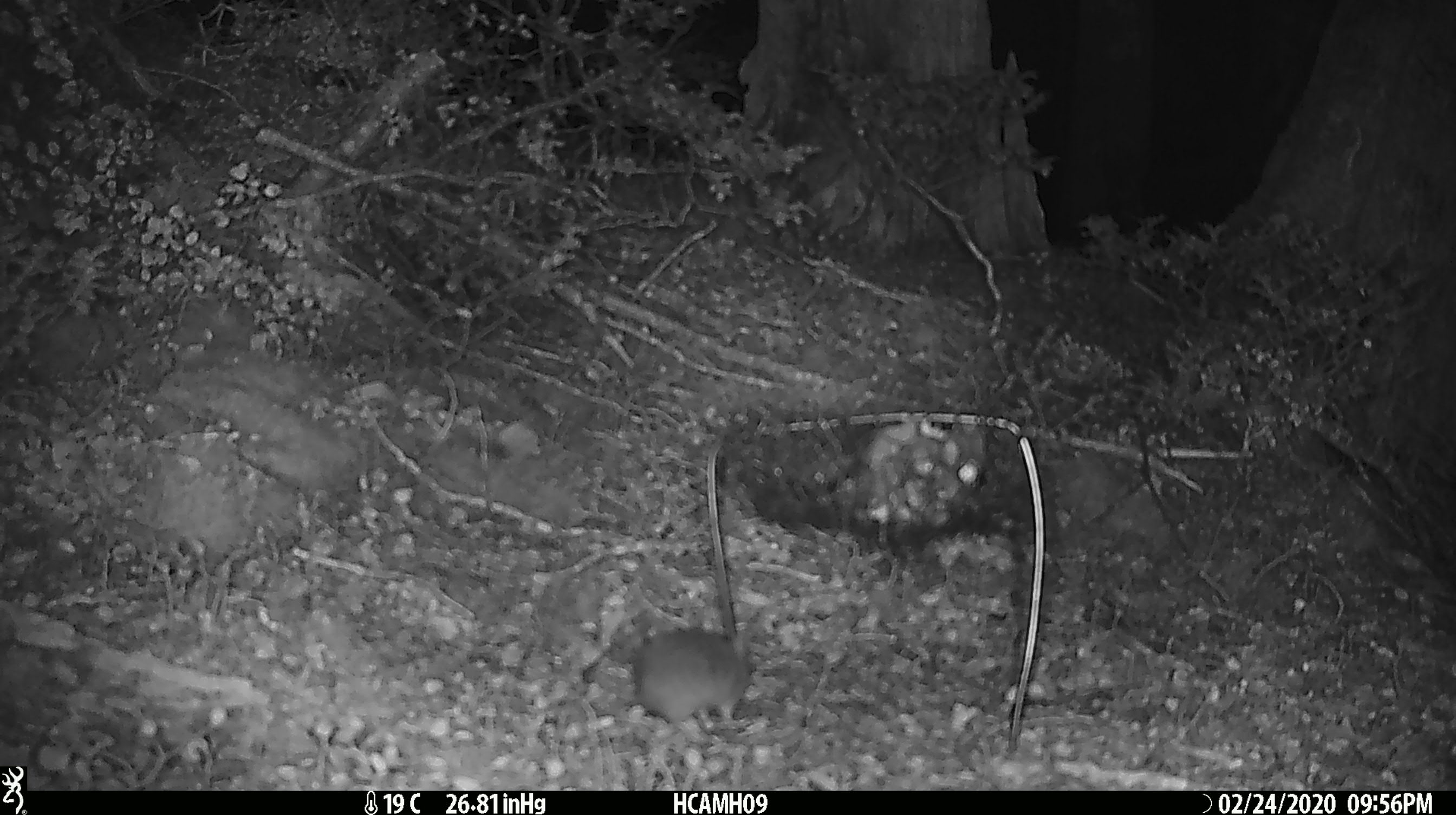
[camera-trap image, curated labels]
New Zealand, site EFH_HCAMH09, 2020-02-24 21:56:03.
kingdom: Animalia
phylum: Chordata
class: Mammalia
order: Rodentia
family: Muridae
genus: Mus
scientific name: Mus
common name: mouse